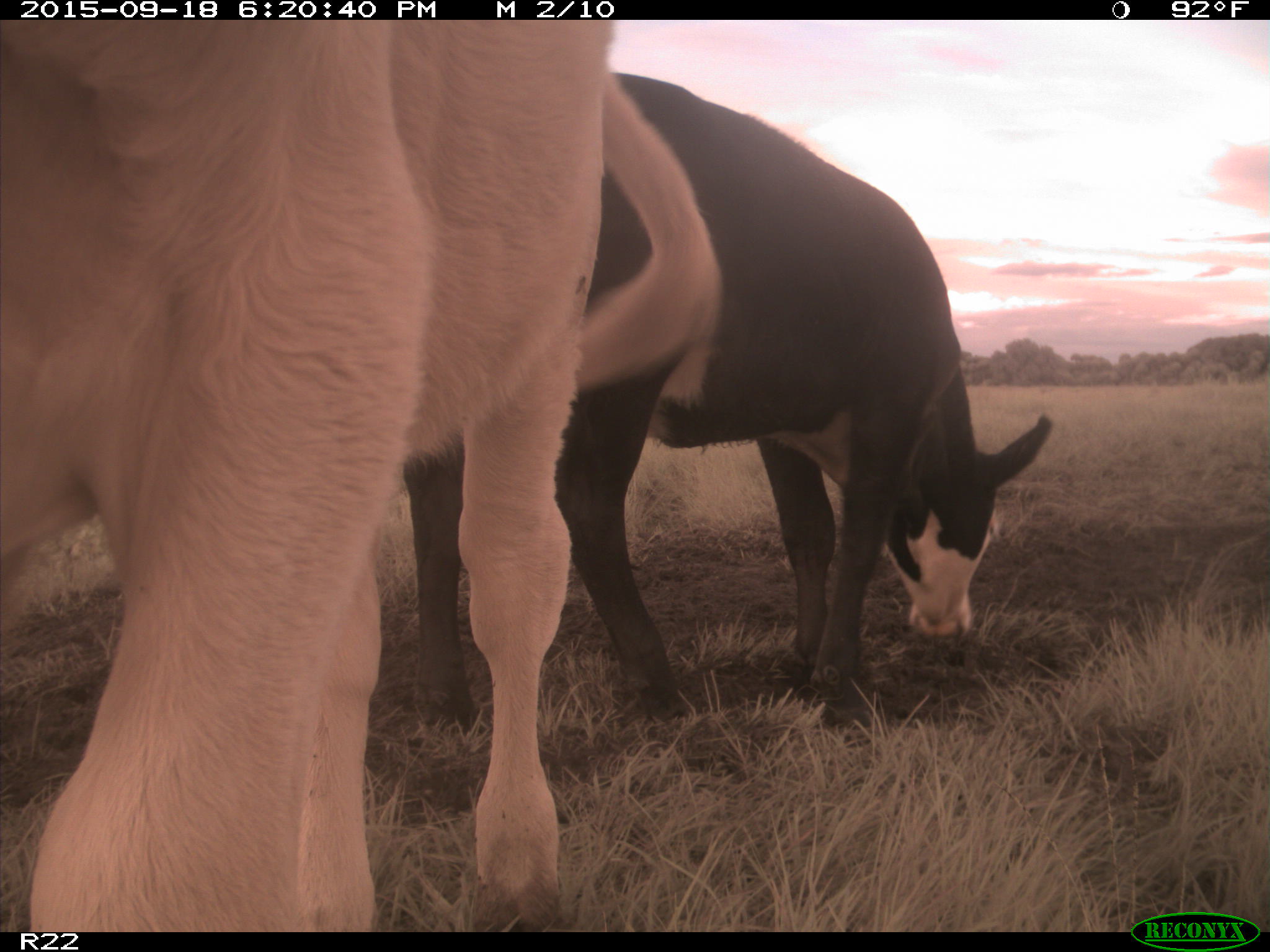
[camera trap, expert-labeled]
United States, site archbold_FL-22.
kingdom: Animalia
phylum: Chordata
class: Mammalia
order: Artiodactyla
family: Bovidae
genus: Bos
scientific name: Bos taurus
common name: domestic cow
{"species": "Bos taurus (domestic cow)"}